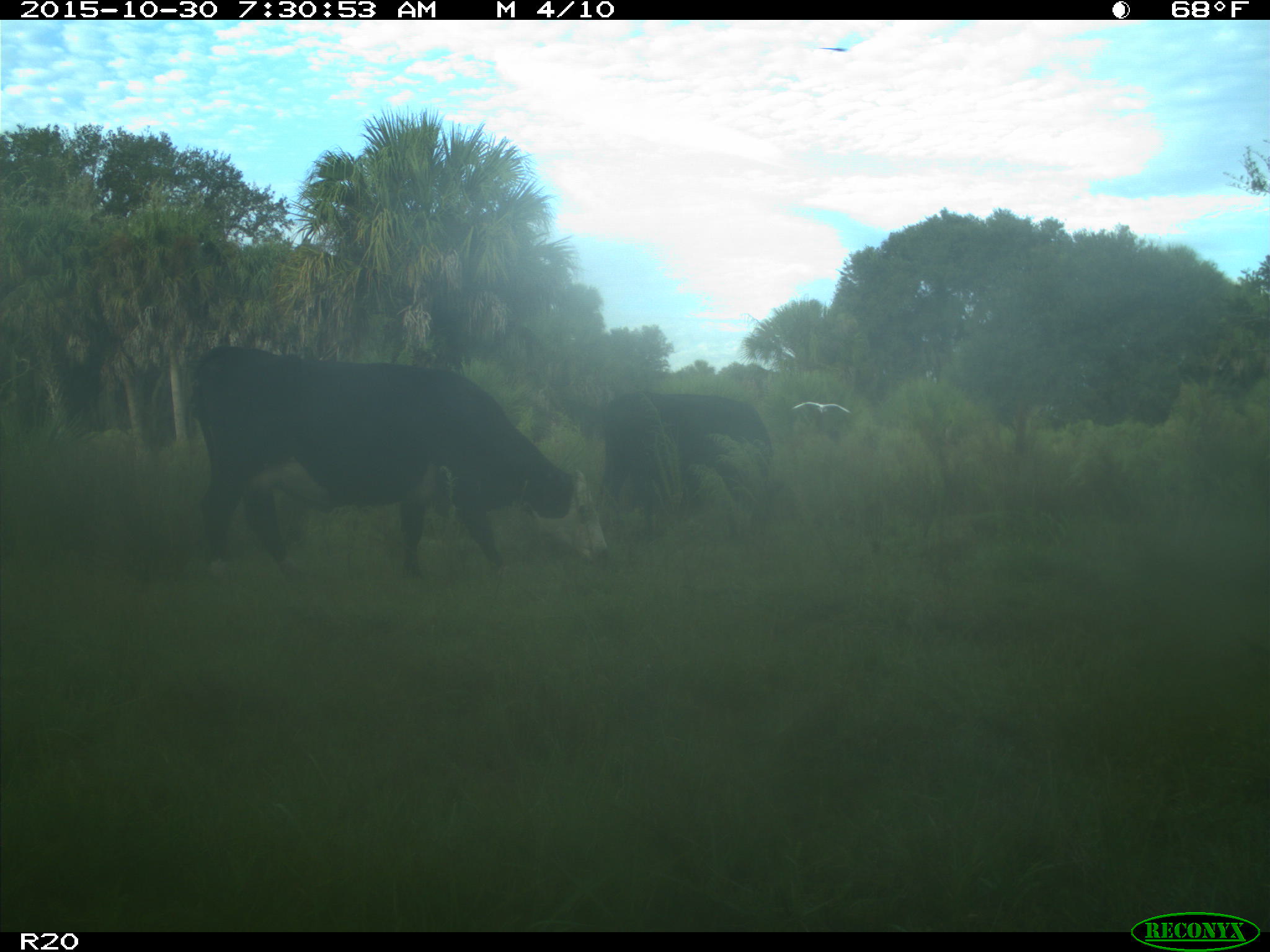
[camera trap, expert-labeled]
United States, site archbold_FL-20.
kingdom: Animalia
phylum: Chordata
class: Mammalia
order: Artiodactyla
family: Bovidae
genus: Bos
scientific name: Bos taurus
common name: domestic cow